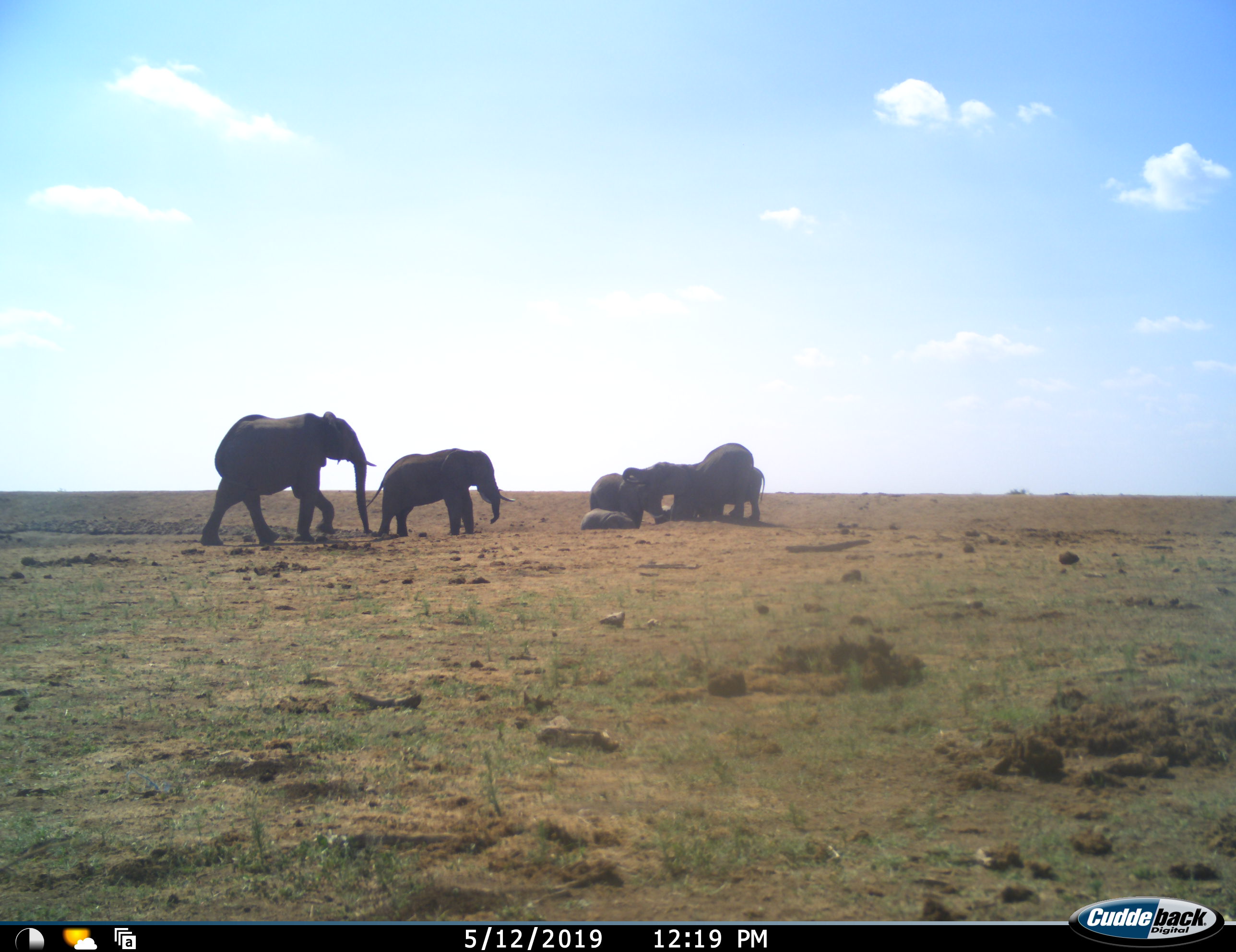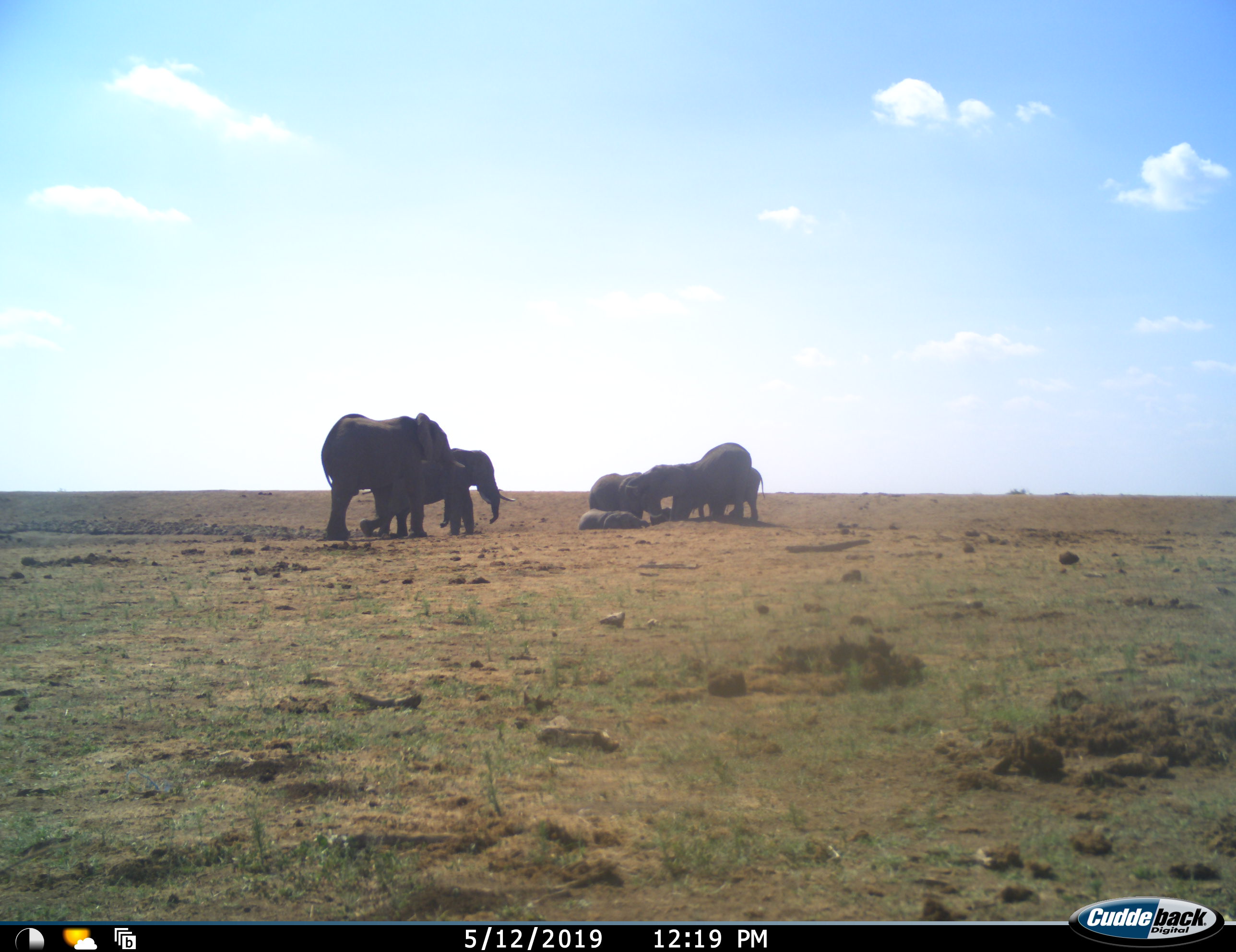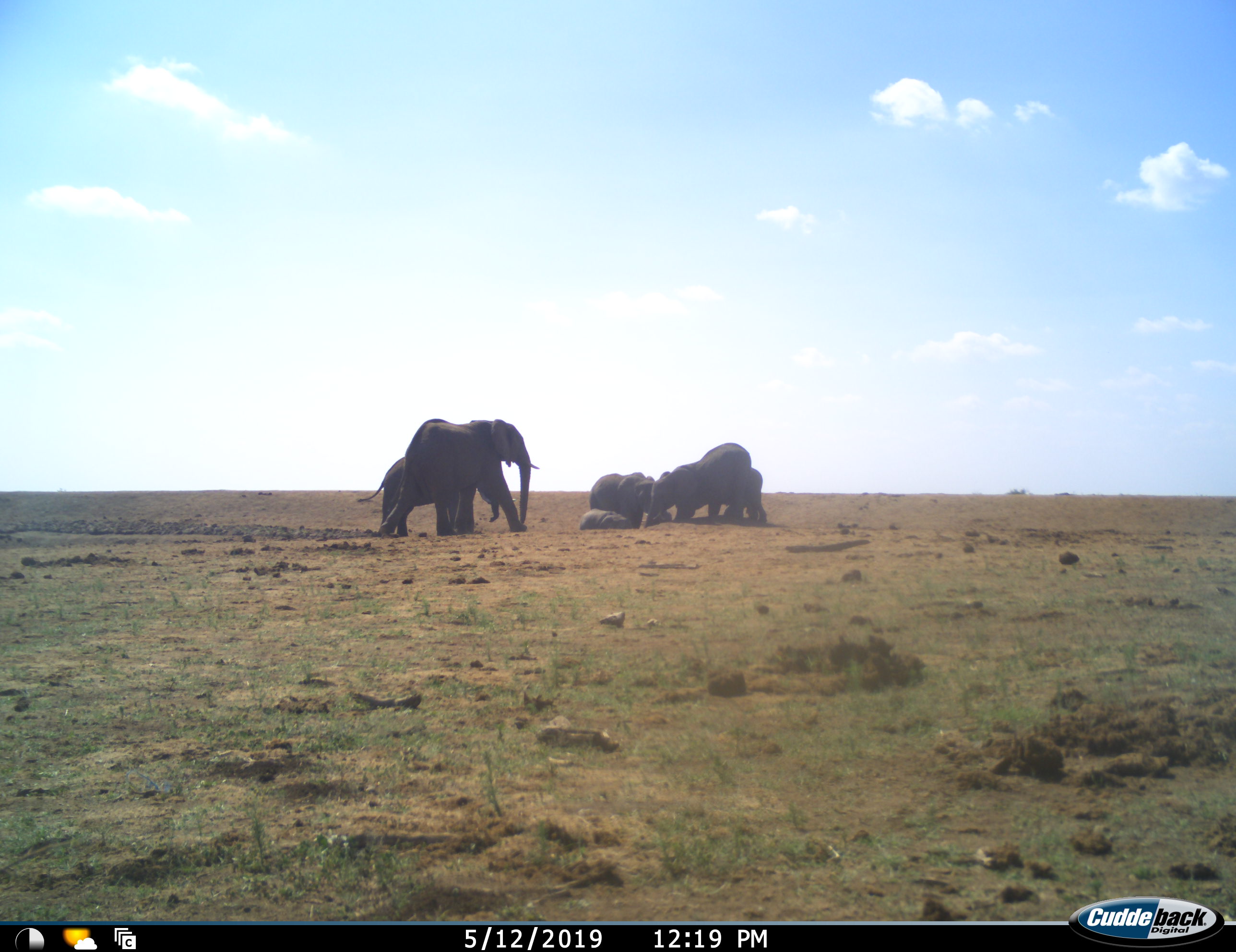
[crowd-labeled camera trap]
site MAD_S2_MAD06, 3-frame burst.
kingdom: Animalia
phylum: Chordata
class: Mammalia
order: Proboscidea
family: Elephantidae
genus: Loxodonta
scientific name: Loxodonta africana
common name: african bush elephant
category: elephant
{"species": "elephant (african bush elephant) (Loxodonta africana)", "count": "6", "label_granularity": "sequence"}